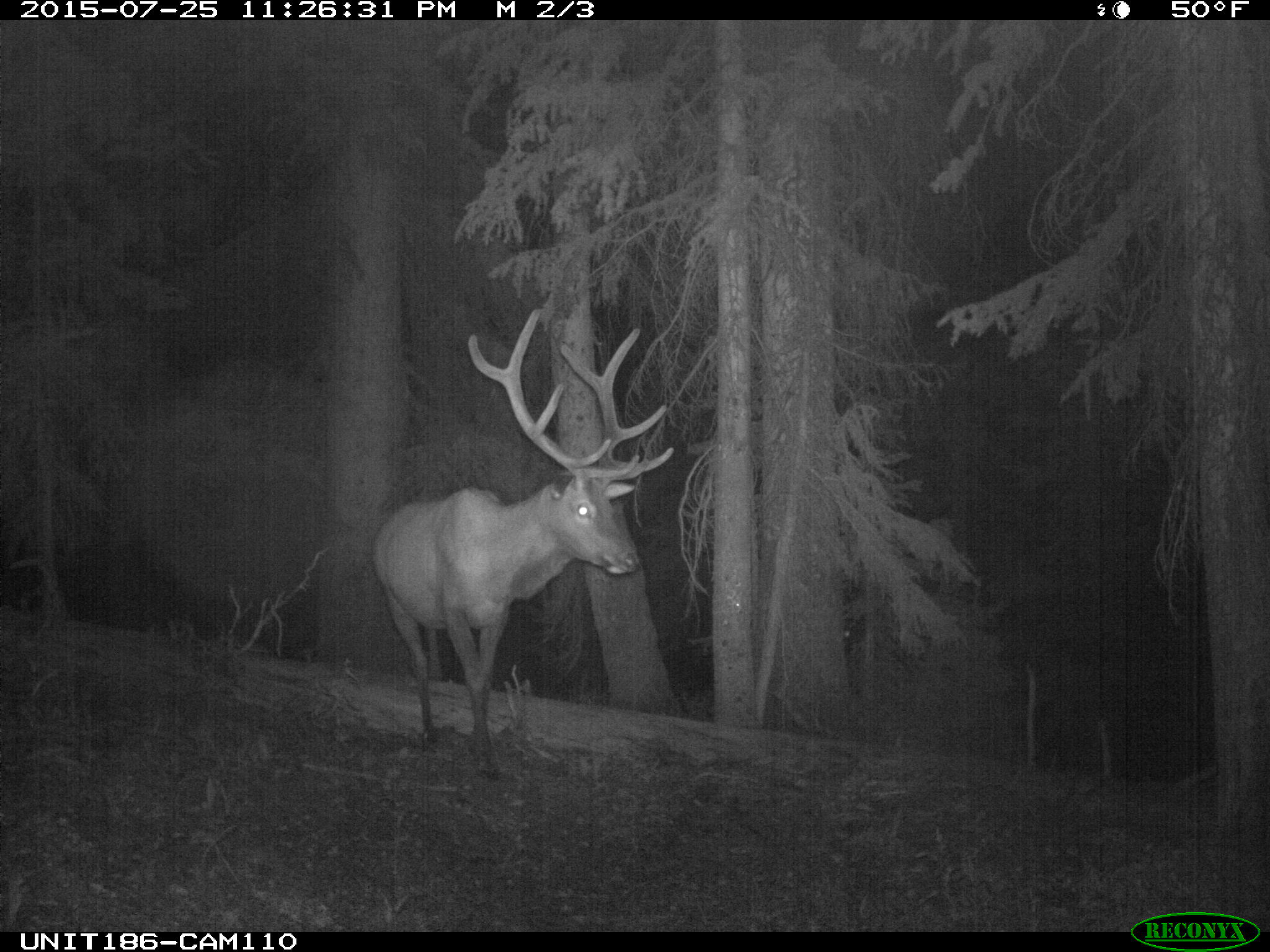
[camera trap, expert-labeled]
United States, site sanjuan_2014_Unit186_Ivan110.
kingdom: Animalia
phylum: Chordata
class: Mammalia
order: Artiodactyla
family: Cervidae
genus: Cervus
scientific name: Cervus elaphus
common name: red deer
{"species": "Cervus elaphus (red deer)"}